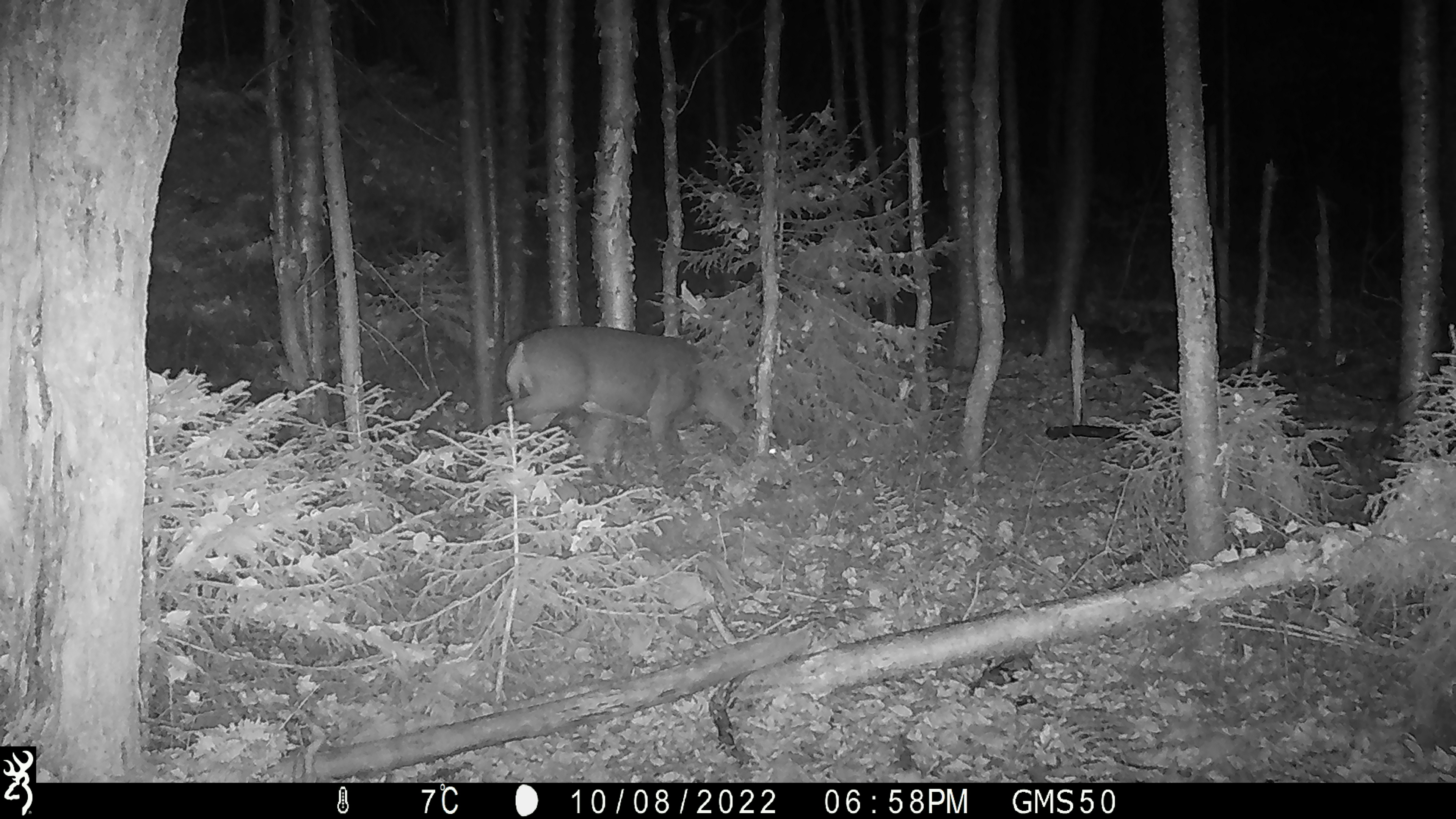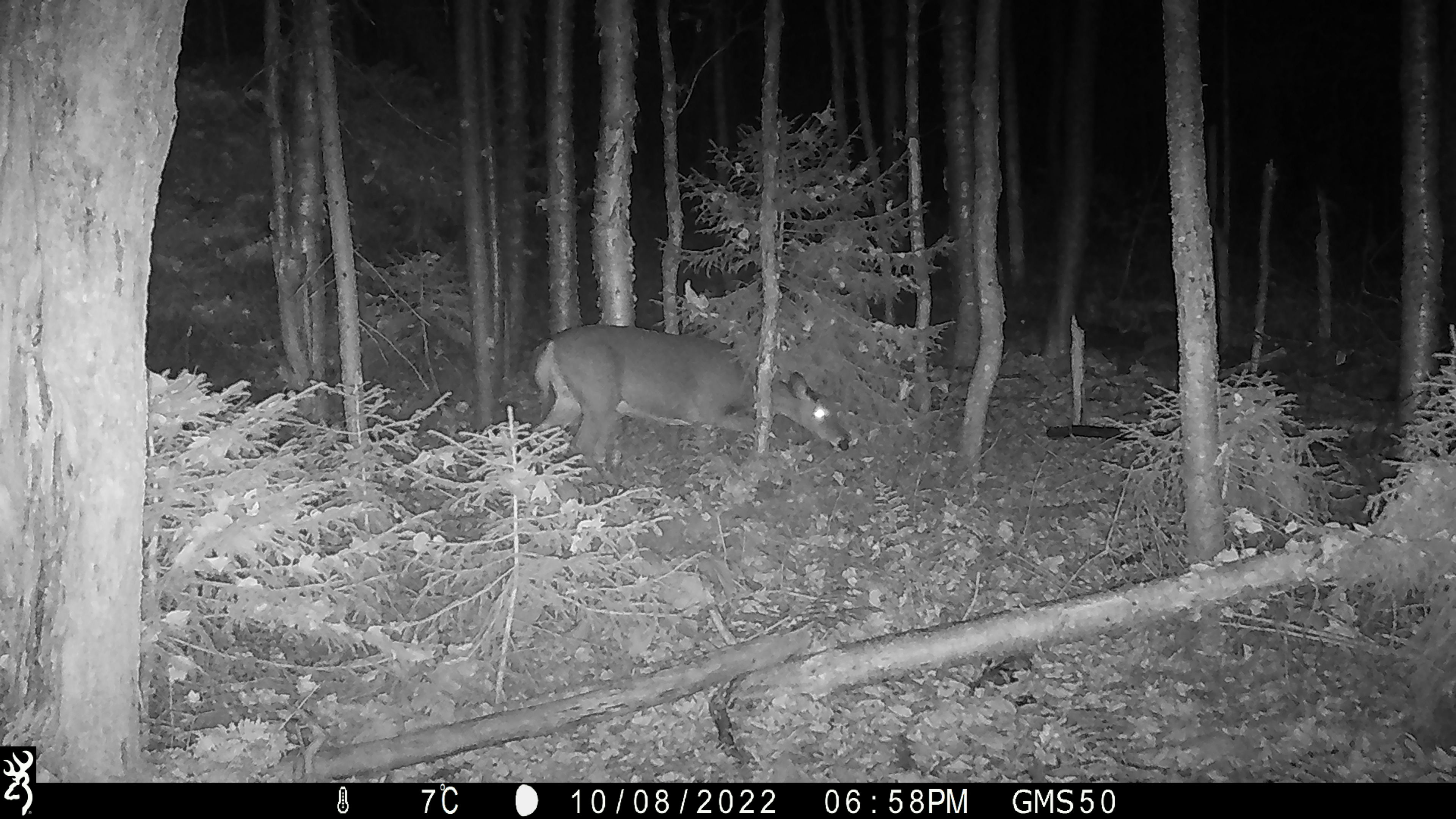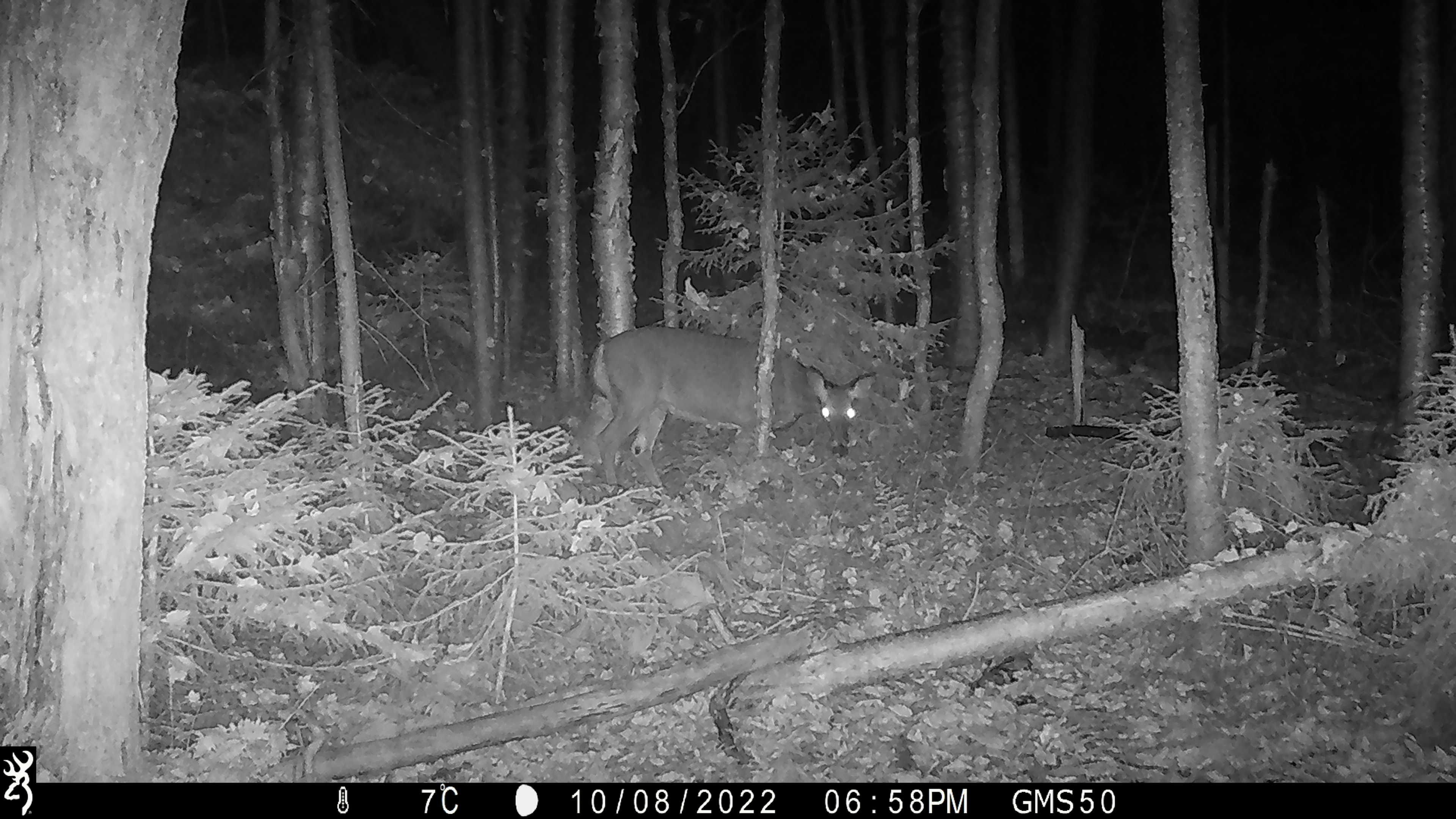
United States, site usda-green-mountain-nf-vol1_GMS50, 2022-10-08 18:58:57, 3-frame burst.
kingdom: Animalia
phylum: Chordata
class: Mammalia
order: Artiodactyla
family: Cervidae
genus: Odocoileus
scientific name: Odocoileus virginianus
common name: white-tailed deer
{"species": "white-tailed deer (Odocoileus virginianus)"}